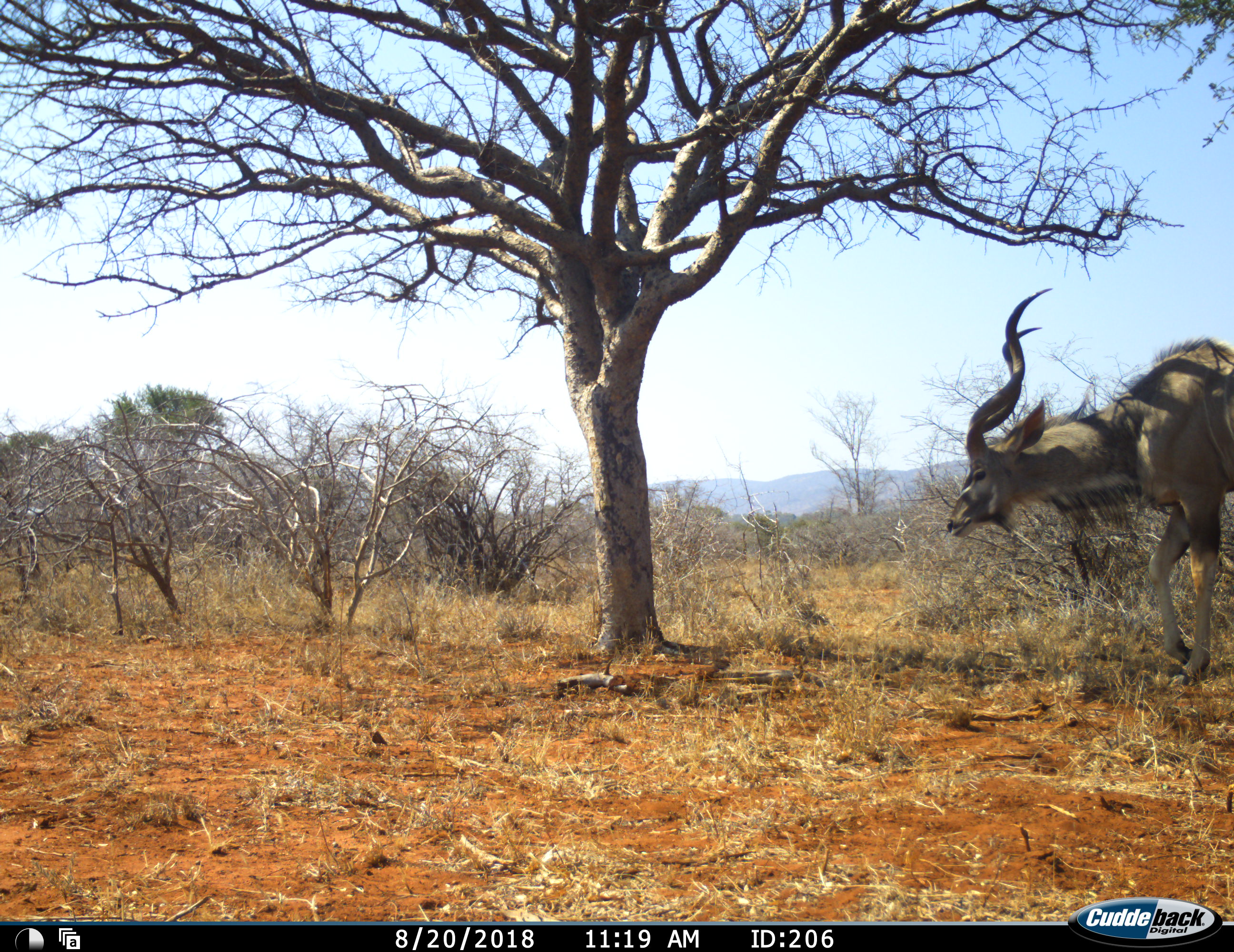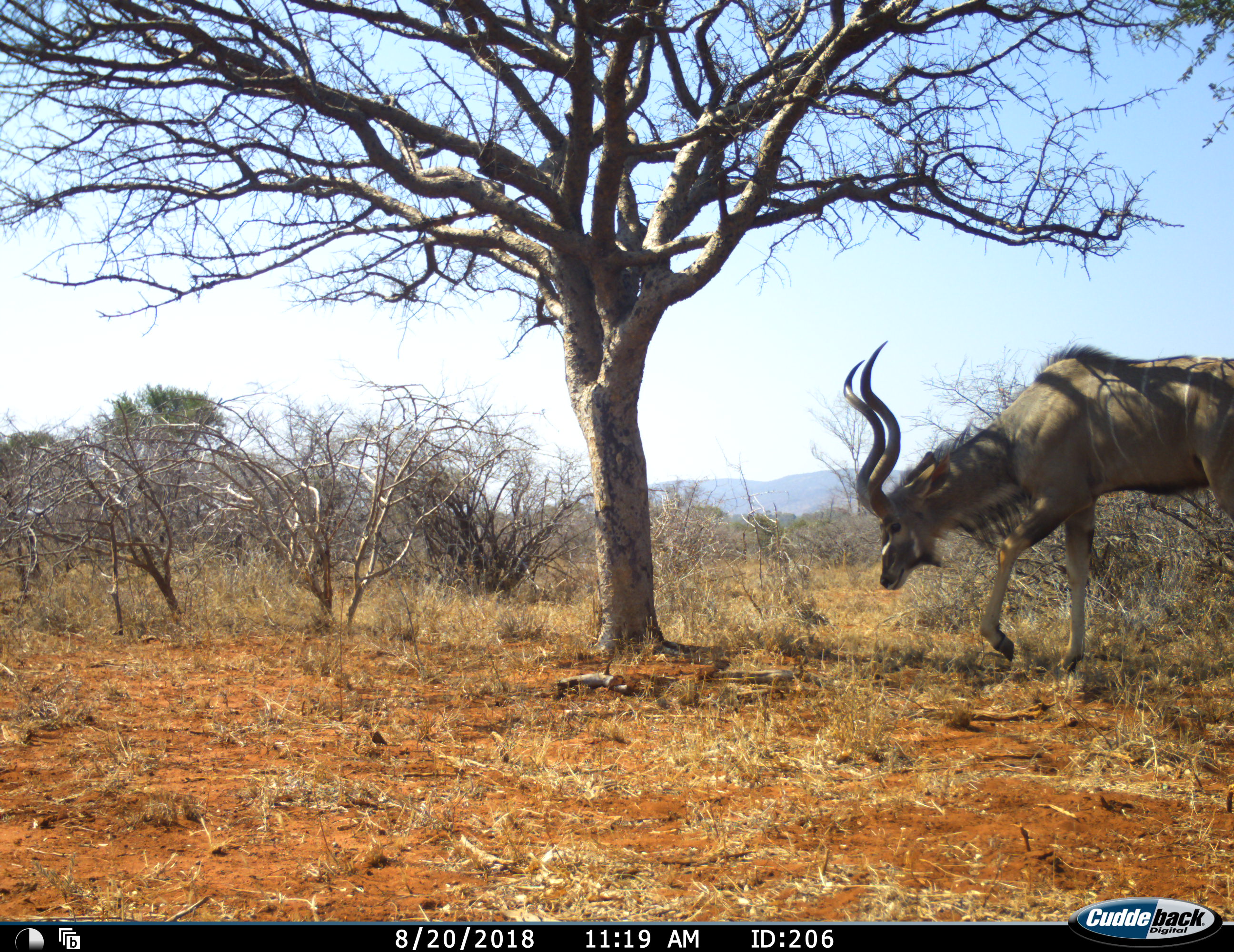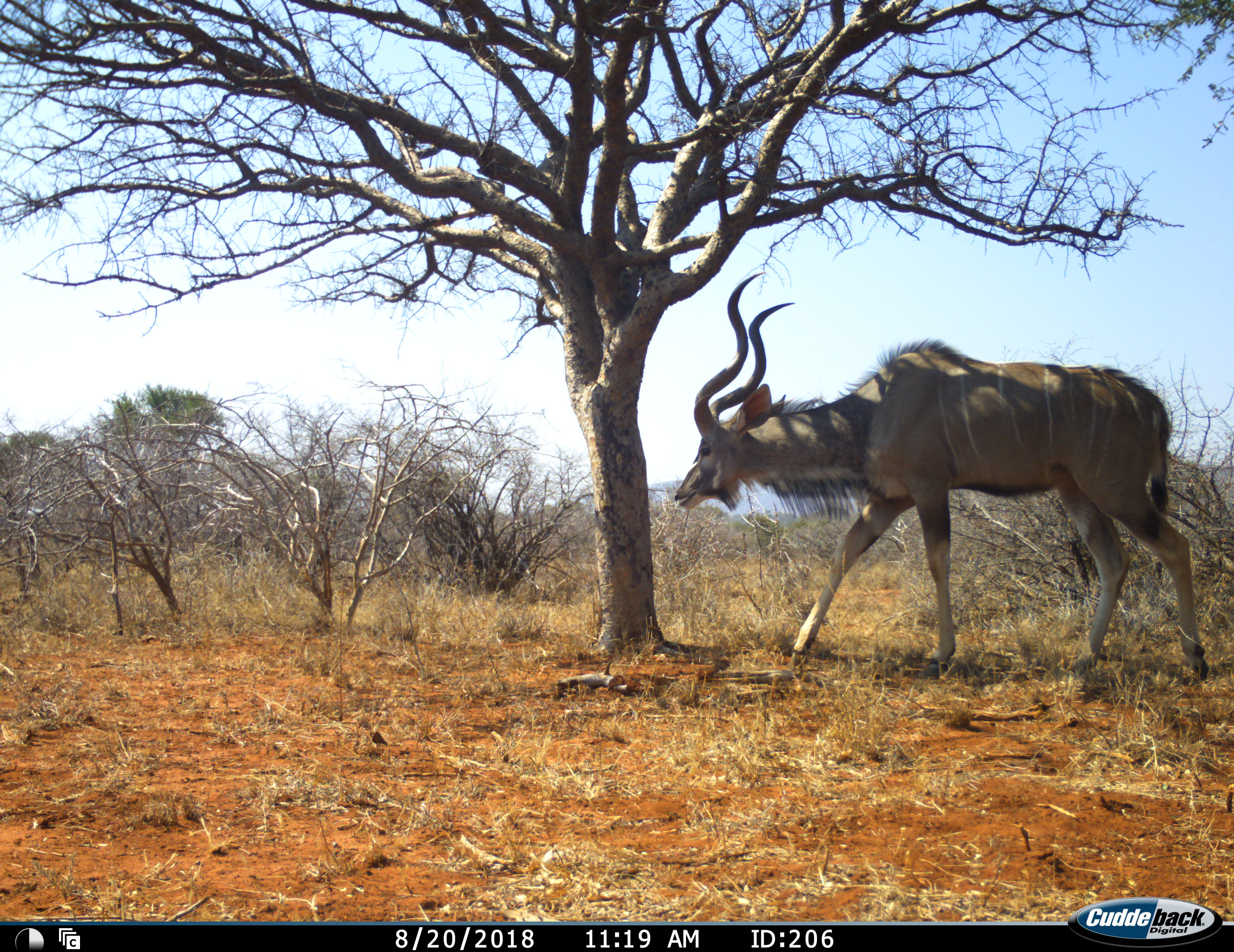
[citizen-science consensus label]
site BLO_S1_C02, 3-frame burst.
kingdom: Animalia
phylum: Chordata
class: Mammalia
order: Artiodactyla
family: Bovidae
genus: Tragelaphus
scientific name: Tragelaphus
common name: kudu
Kudu (Tragelaphus), count 1. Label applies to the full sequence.